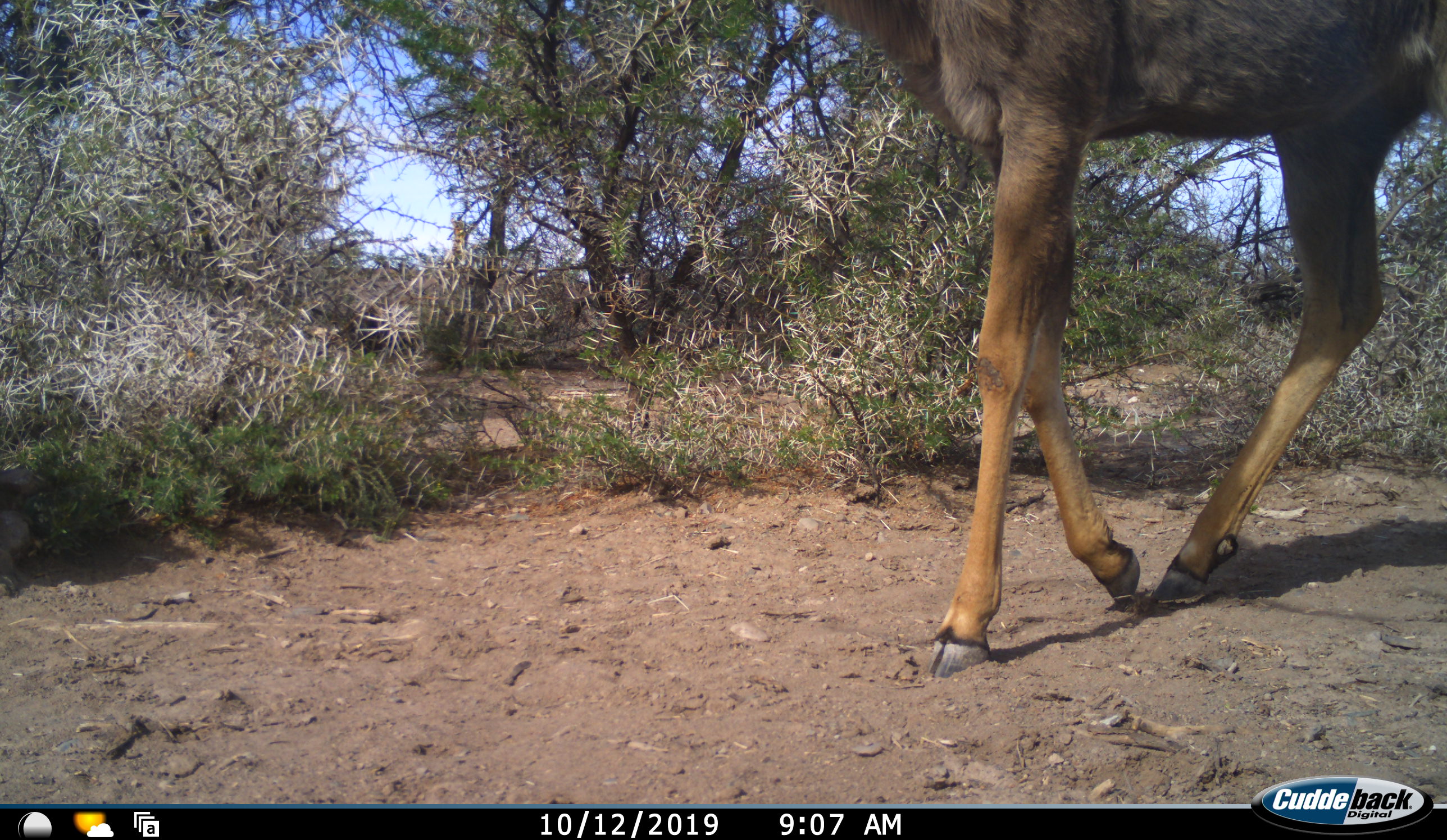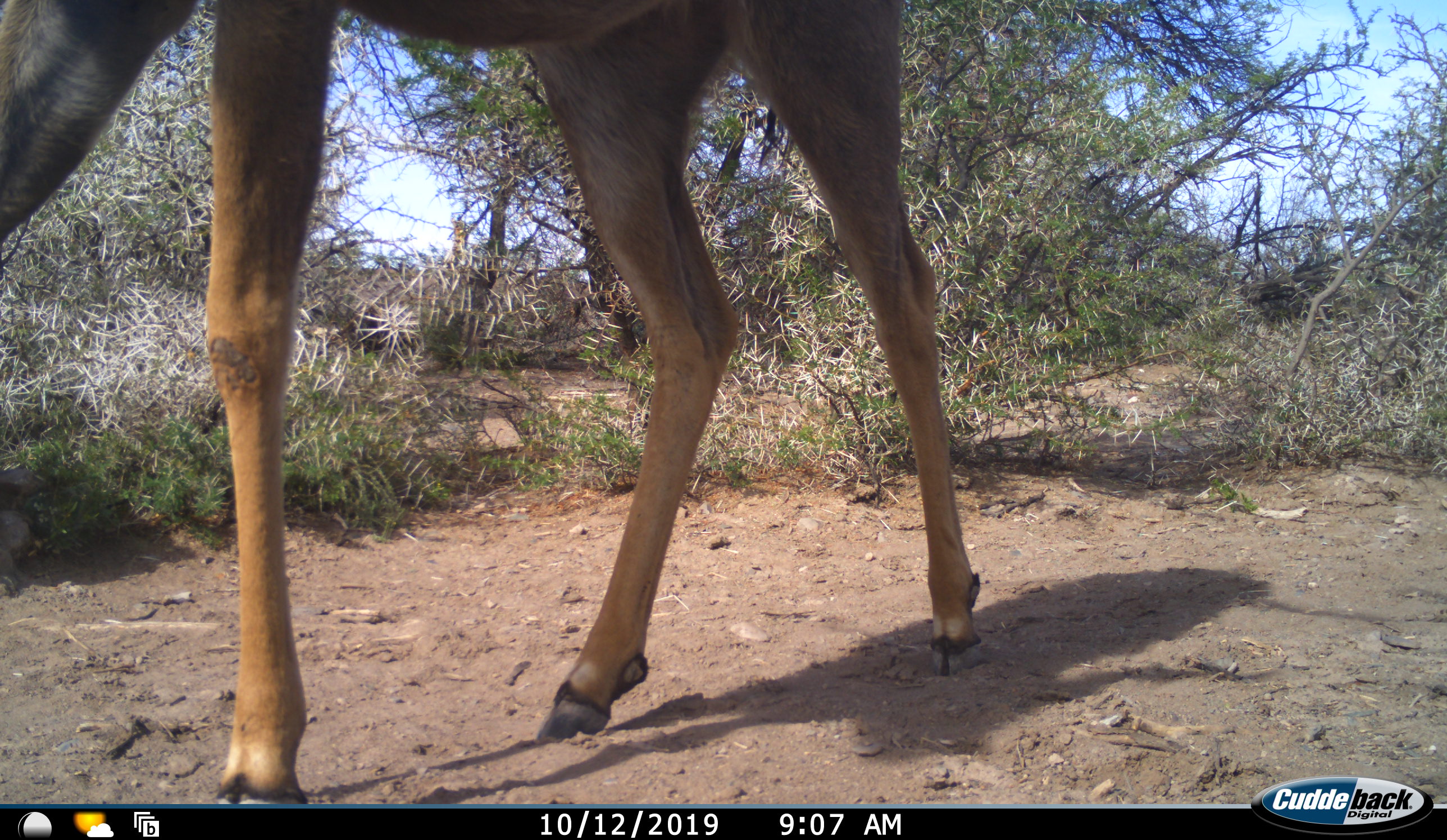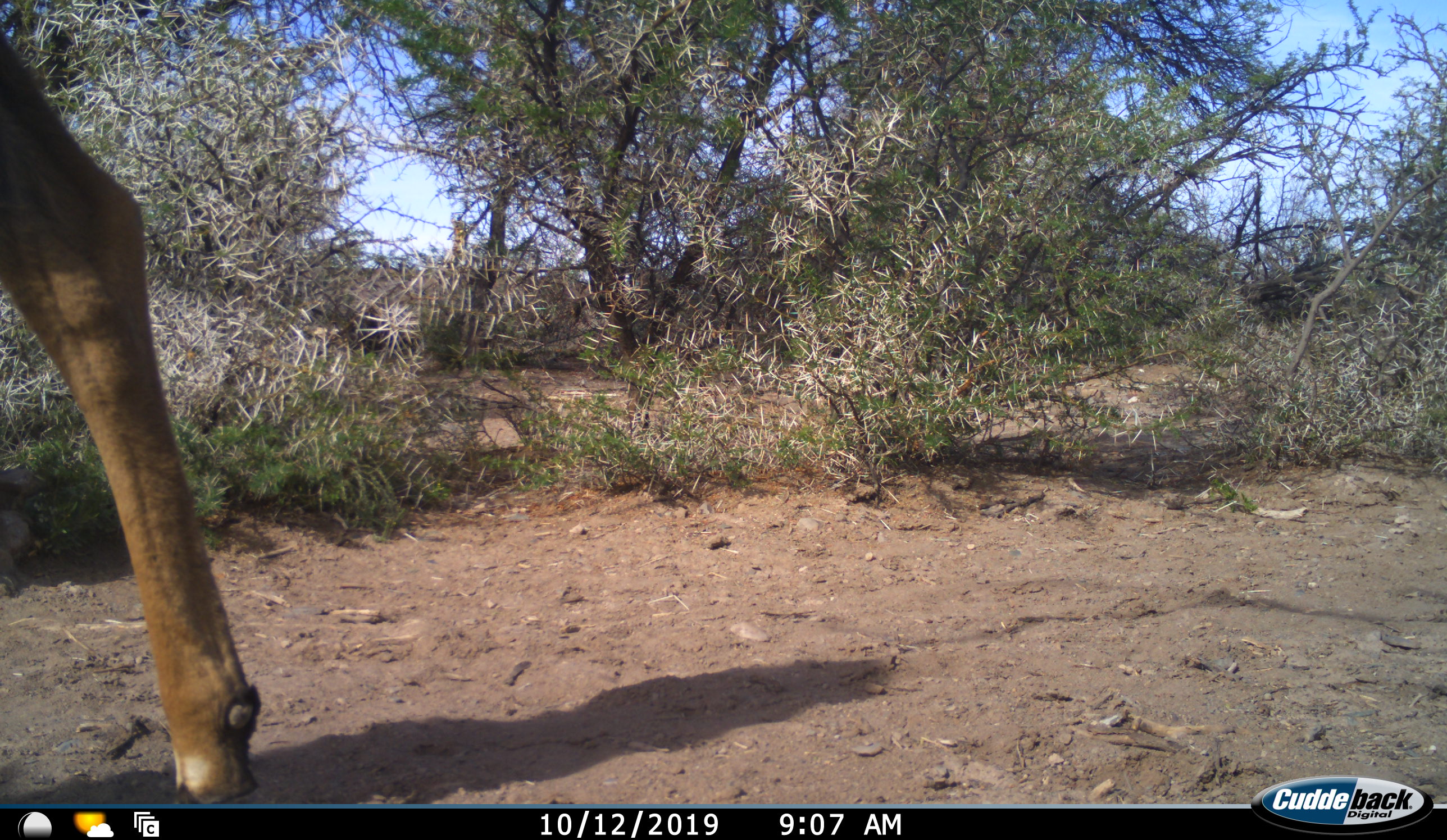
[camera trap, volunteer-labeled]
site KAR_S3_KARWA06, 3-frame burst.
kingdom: Animalia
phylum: Chordata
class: Mammalia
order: Artiodactyla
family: Bovidae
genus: Tragelaphus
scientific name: Tragelaphus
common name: kudu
Kudu (Tragelaphus), count 1. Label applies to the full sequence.